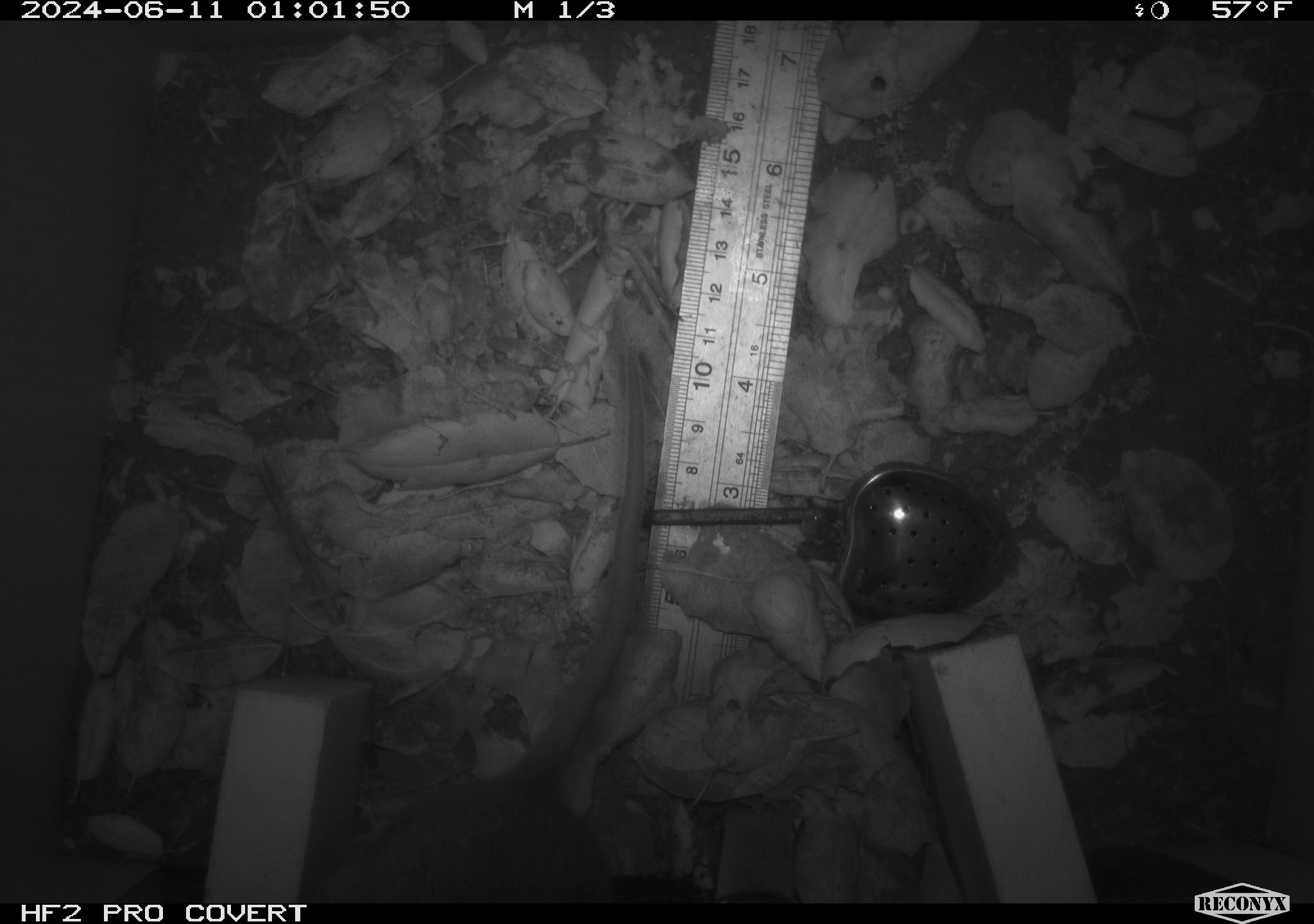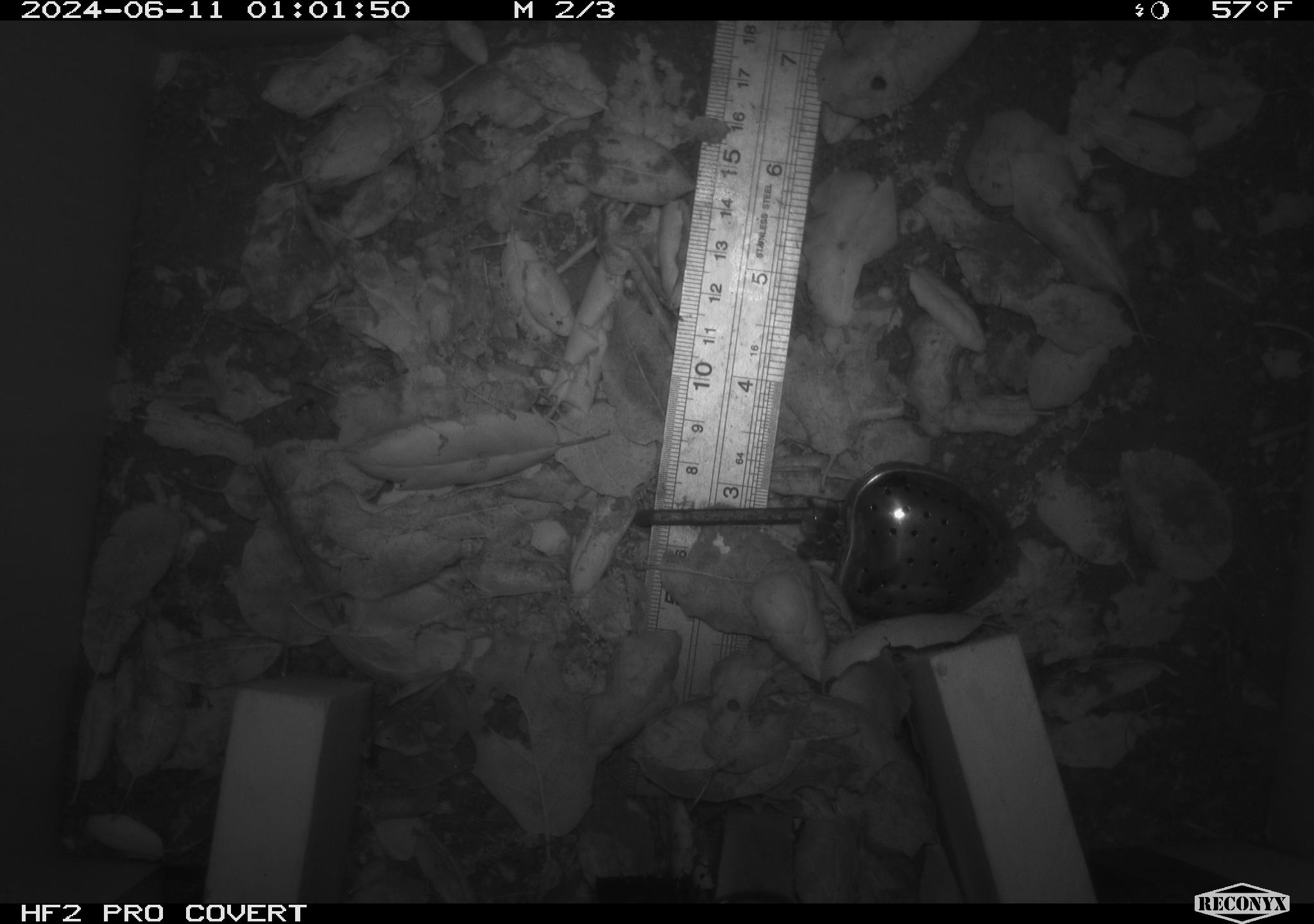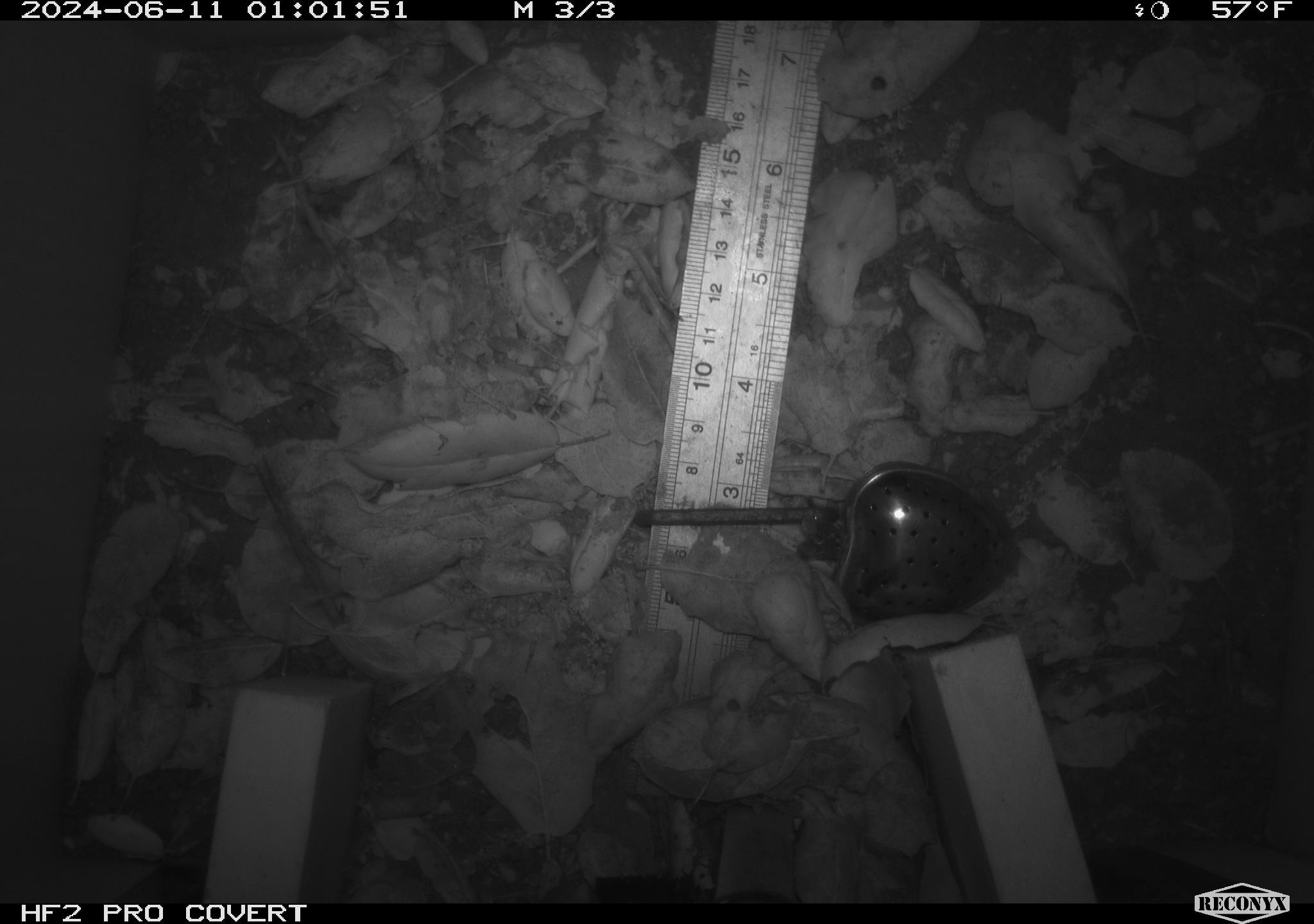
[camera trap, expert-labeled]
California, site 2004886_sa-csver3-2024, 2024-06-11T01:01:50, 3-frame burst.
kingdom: Animalia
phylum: Chordata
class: Mammalia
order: Rodentia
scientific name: Rodentia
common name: rodent